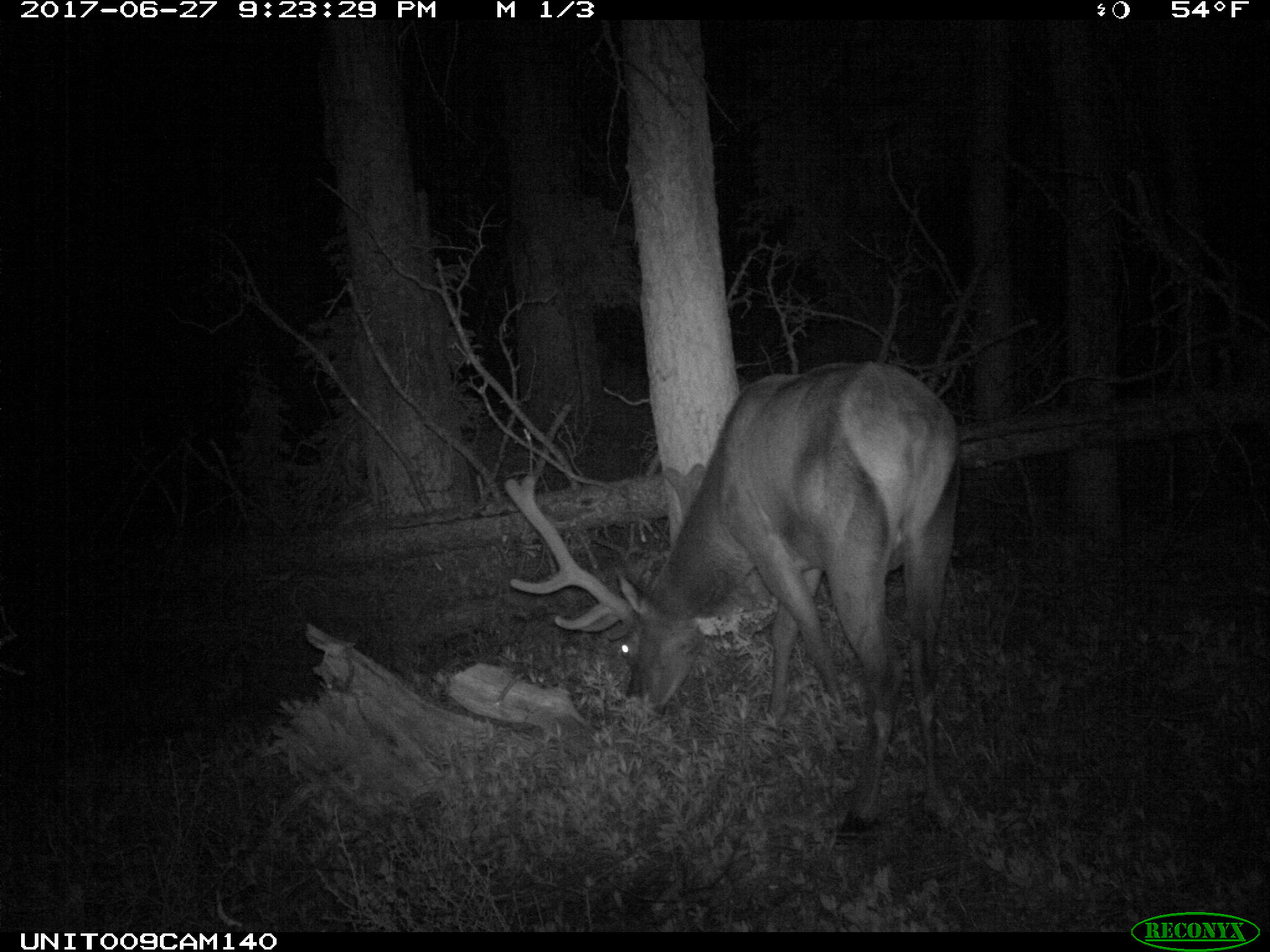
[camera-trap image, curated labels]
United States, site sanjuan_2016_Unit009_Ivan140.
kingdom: Animalia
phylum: Chordata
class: Mammalia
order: Artiodactyla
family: Cervidae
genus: Cervus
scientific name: Cervus elaphus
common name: red deer